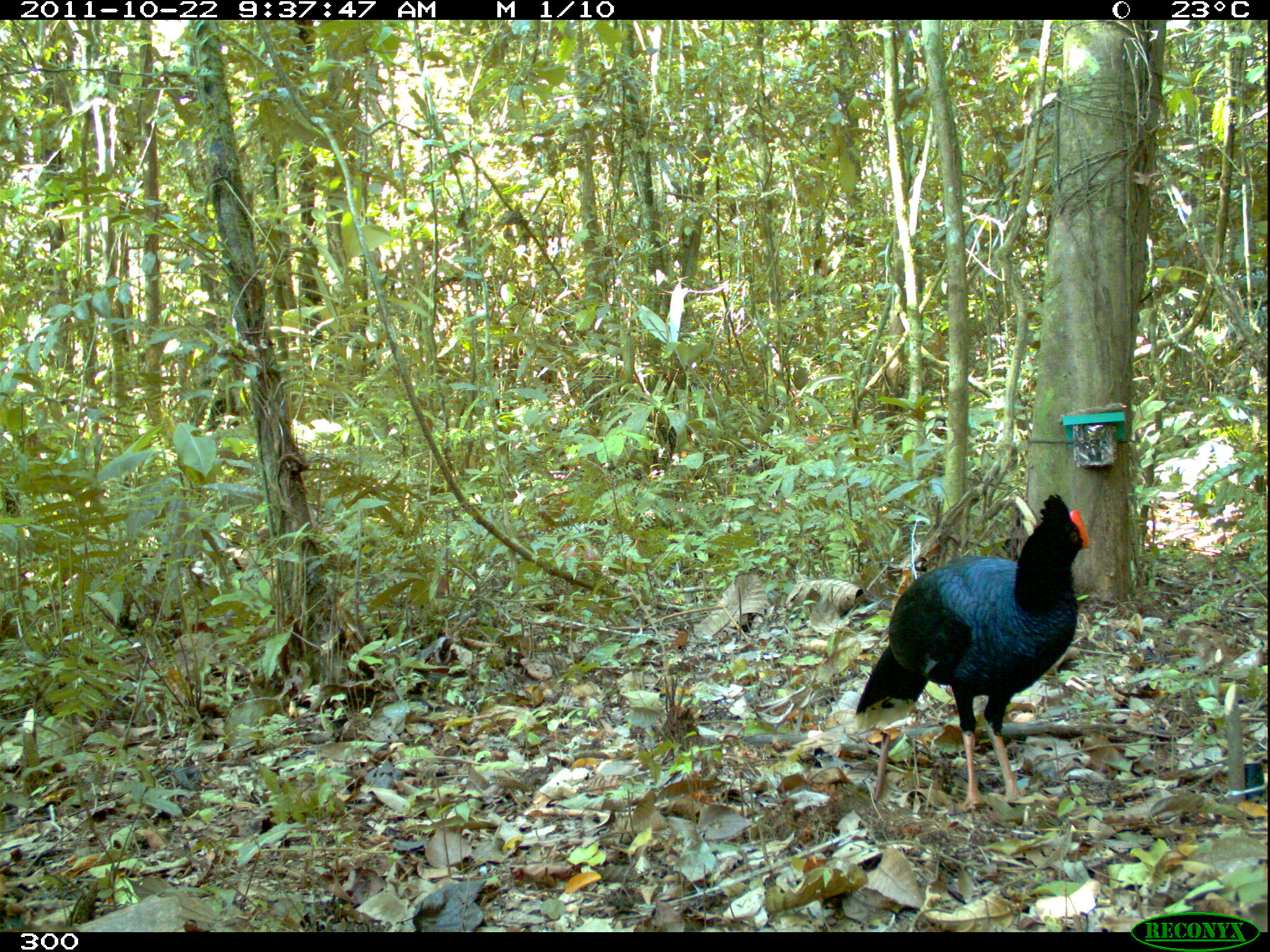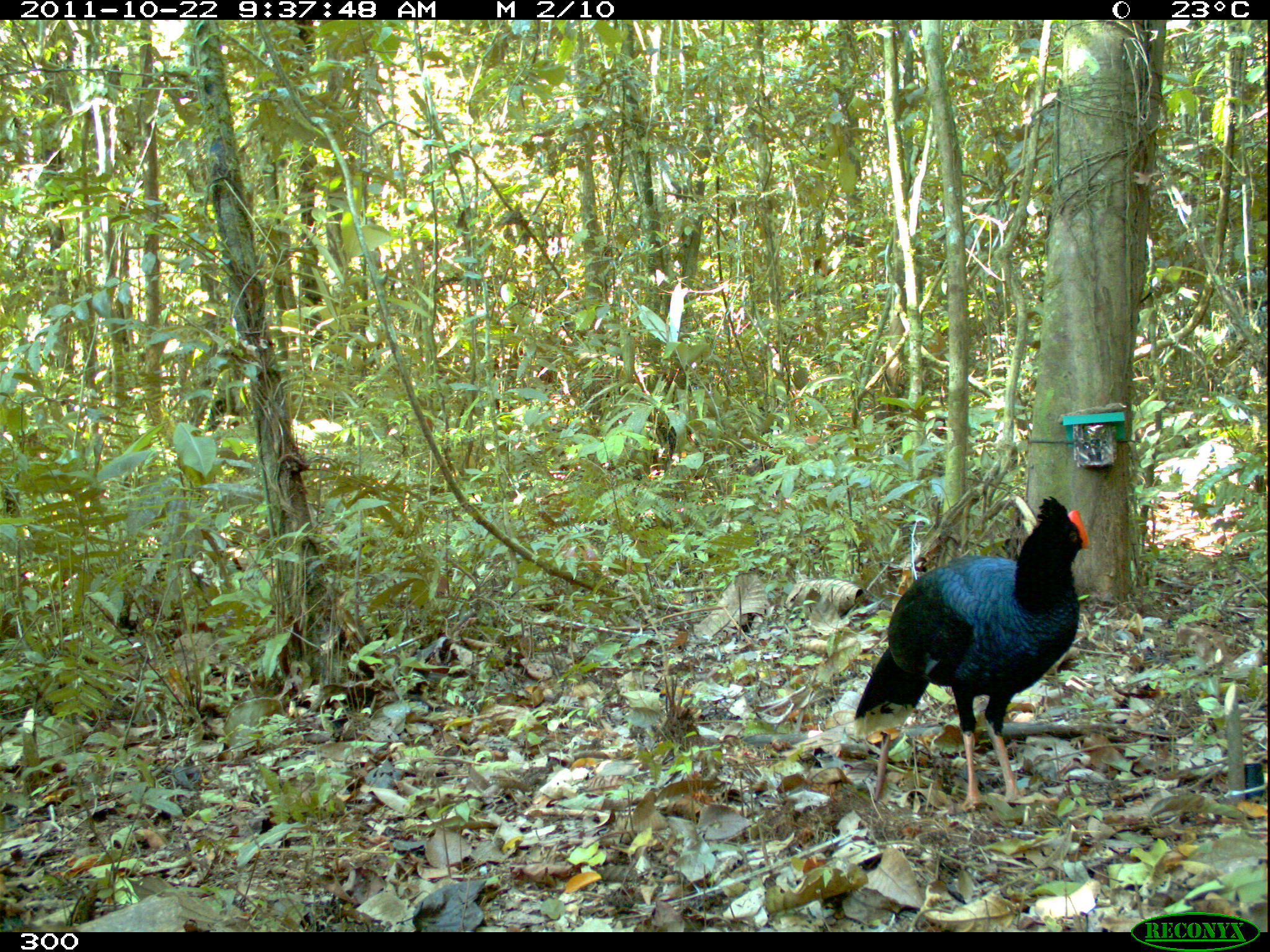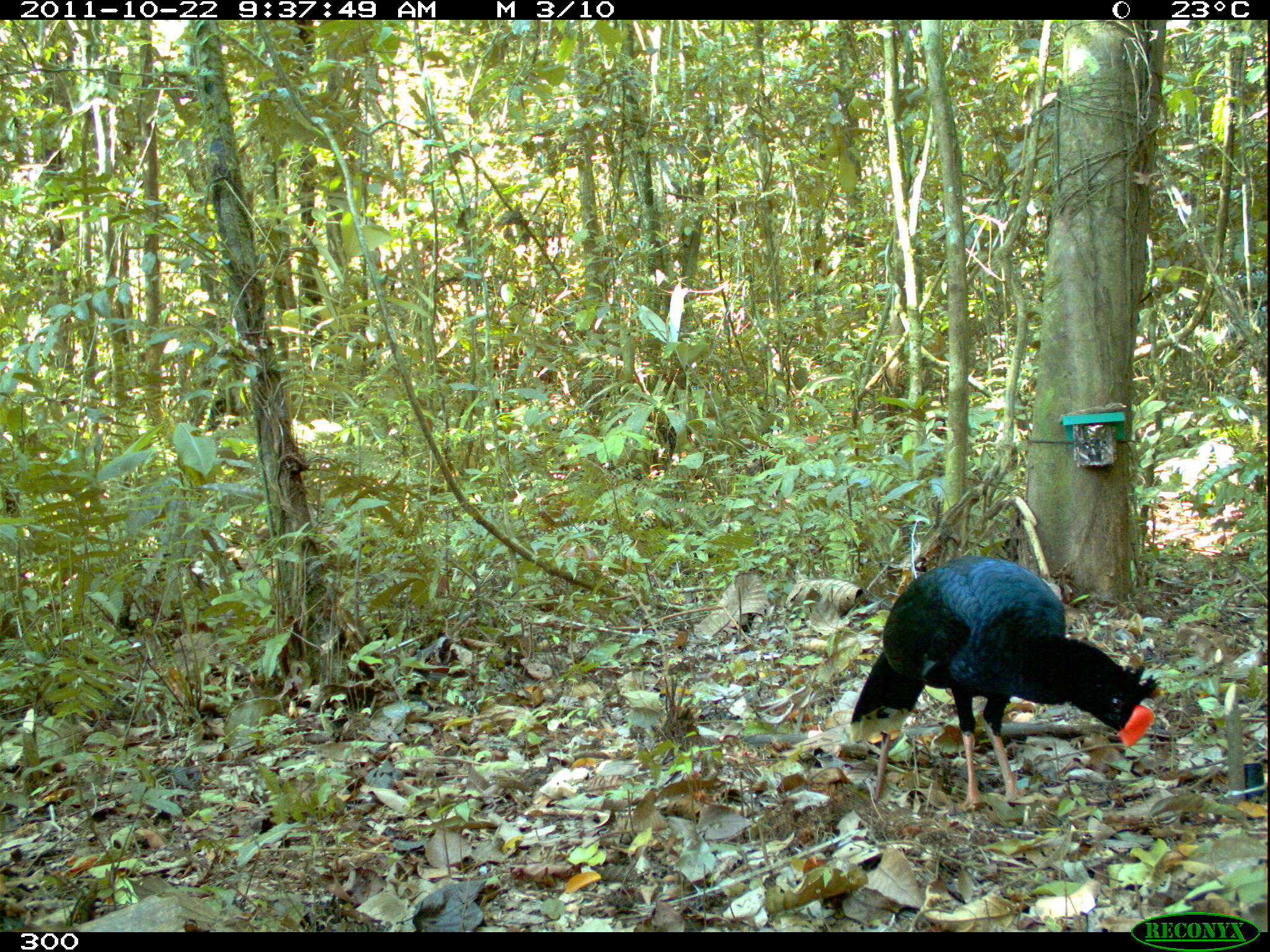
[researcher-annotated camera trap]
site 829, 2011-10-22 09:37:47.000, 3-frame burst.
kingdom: Animalia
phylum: Chordata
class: Aves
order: Galliformes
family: Cracidae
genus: Mitu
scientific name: Mitu tuberosum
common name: razor-billed curassow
Mitu tuberosum (razor-billed curassow).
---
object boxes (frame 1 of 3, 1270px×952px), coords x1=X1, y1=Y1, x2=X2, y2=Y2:
mitu tuberosum: x1=853, y1=493, x2=1090, y2=816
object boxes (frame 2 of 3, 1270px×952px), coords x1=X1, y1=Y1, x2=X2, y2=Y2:
mitu tuberosum: x1=852, y1=495, x2=1090, y2=812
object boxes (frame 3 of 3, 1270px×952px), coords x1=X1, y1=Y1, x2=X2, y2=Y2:
mitu tuberosum: x1=847, y1=555, x2=1161, y2=811